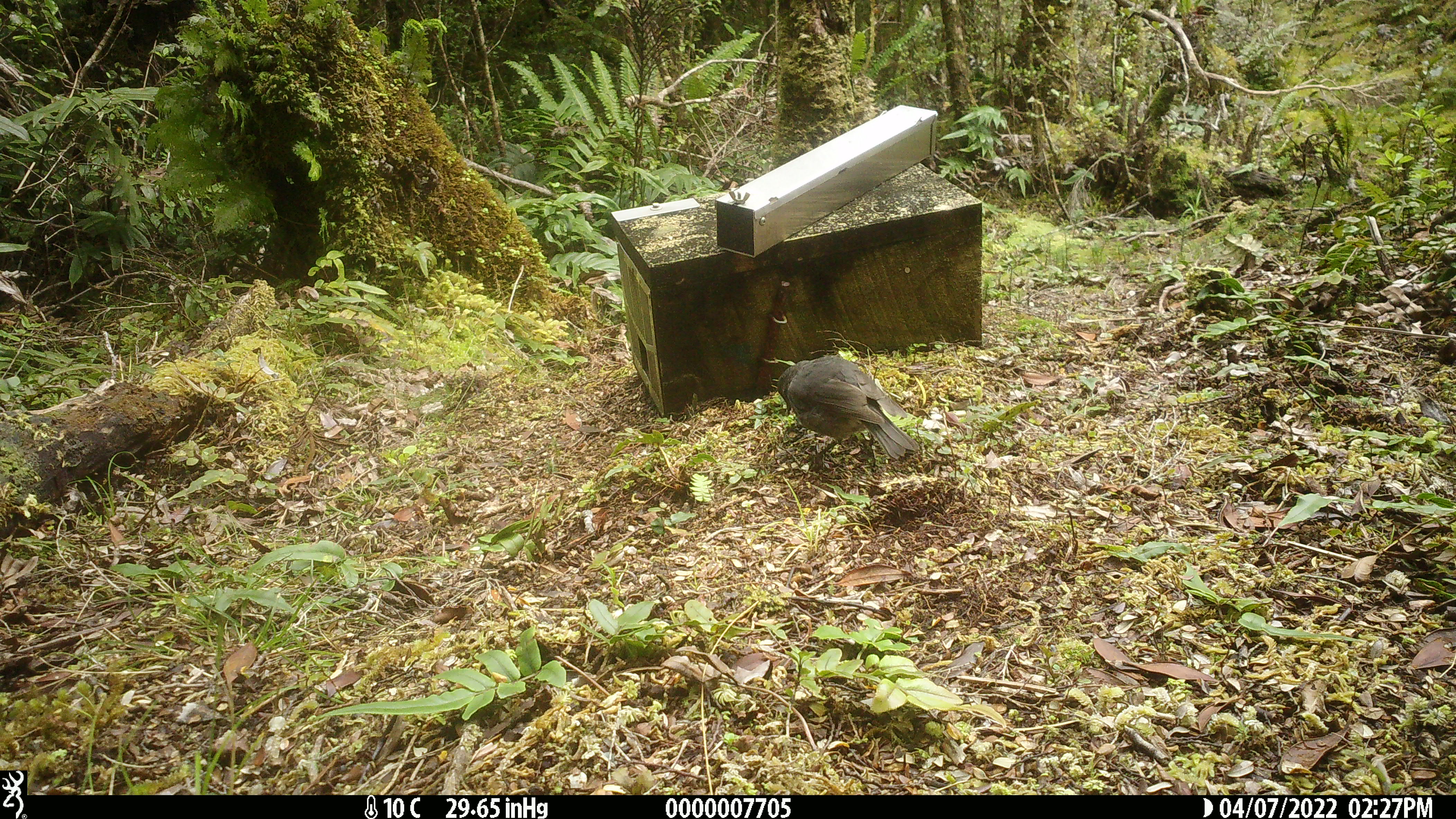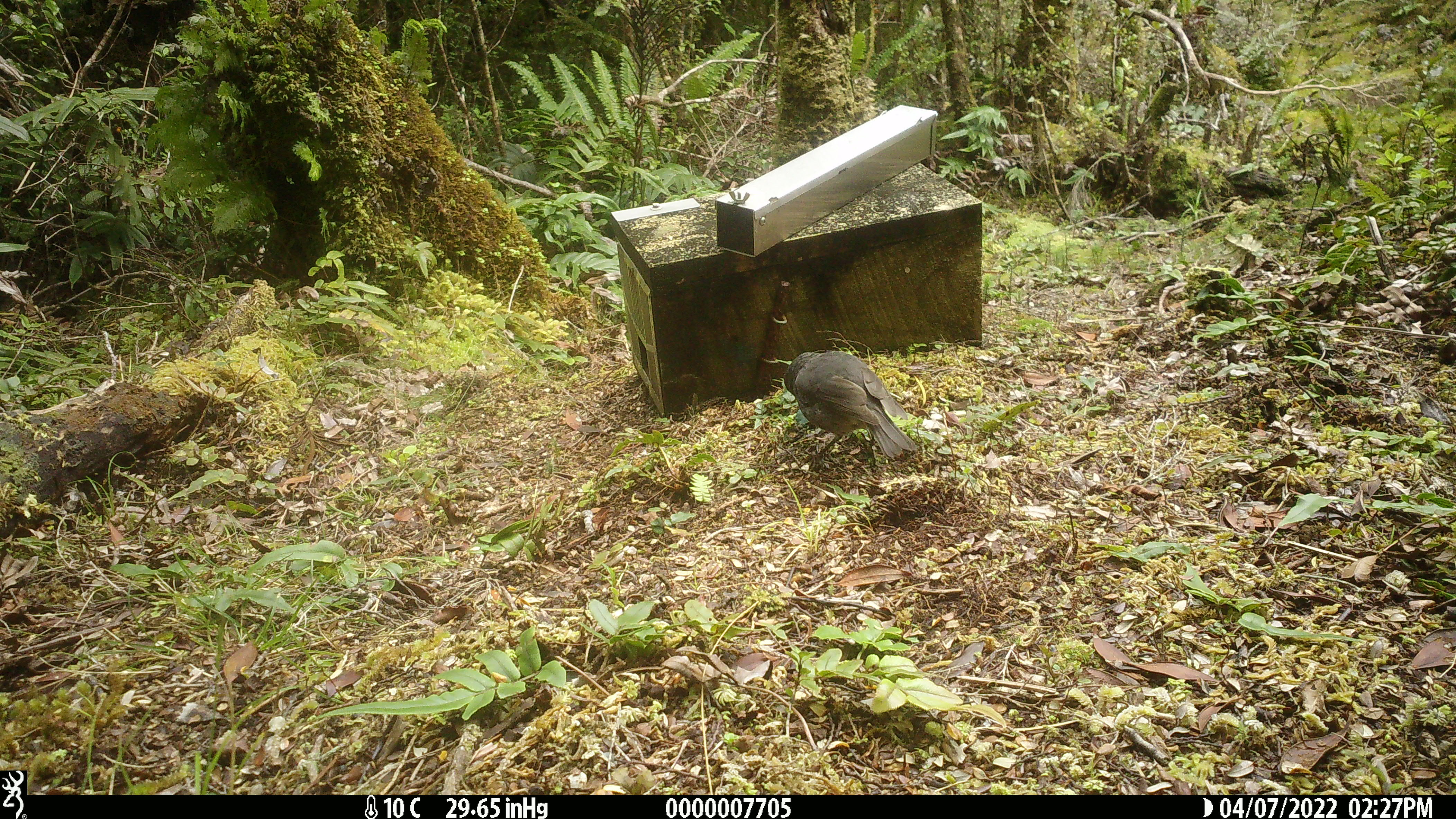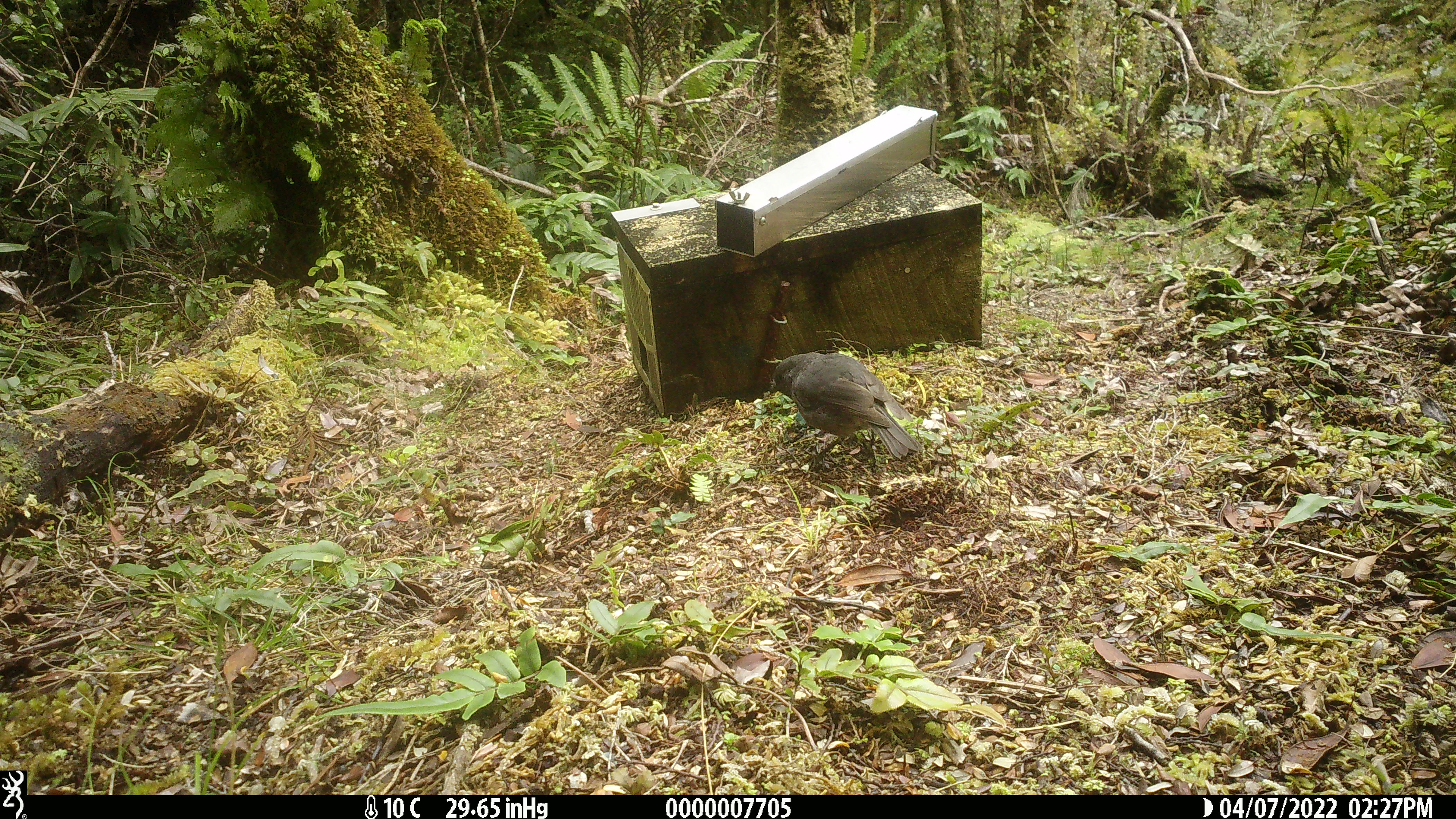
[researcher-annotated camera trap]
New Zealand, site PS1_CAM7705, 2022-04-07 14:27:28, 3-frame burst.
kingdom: Animalia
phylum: Chordata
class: Aves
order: Passeriformes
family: Petroicidae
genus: Petroica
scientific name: Petroica australis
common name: new zealand robin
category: robin